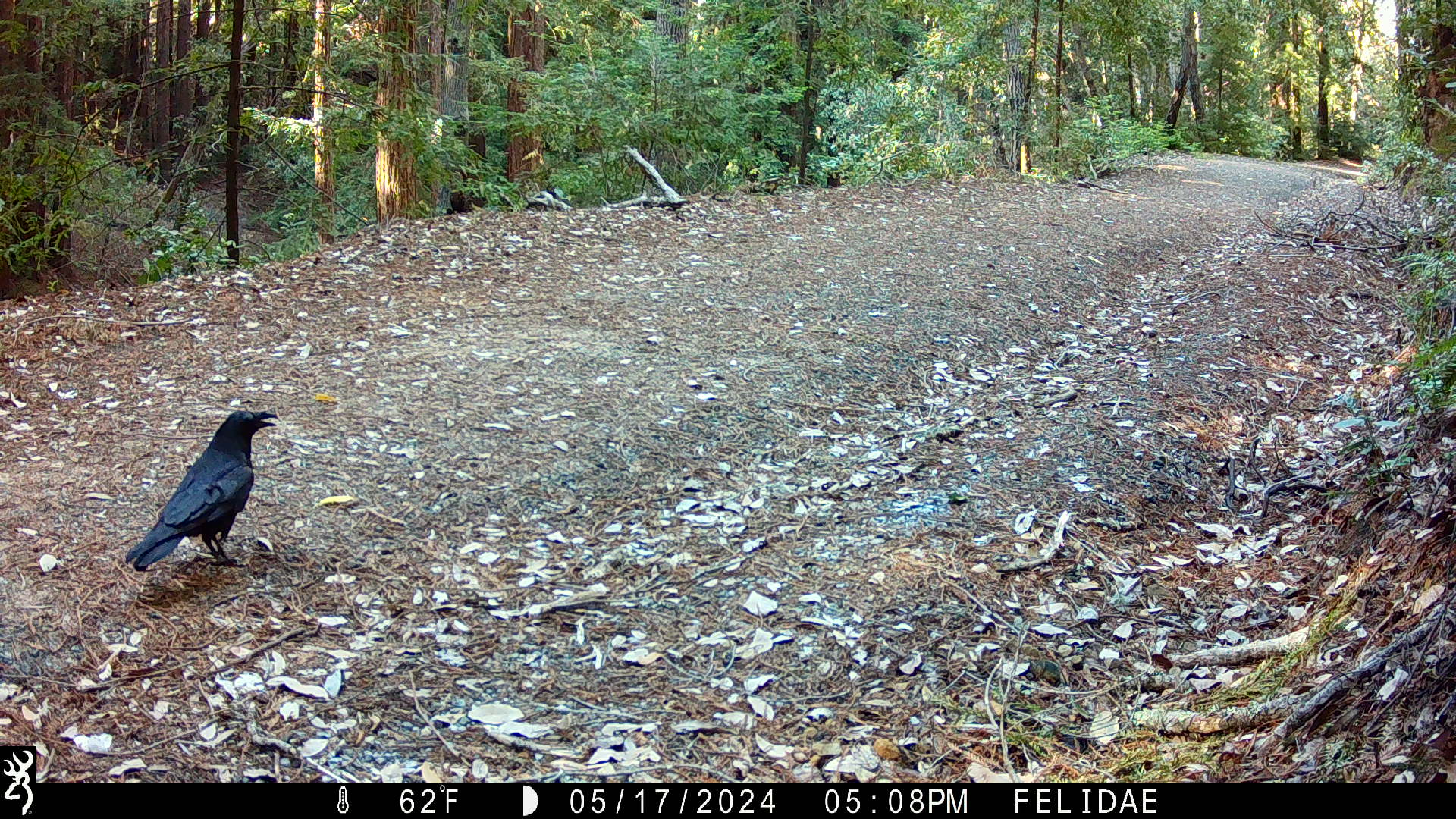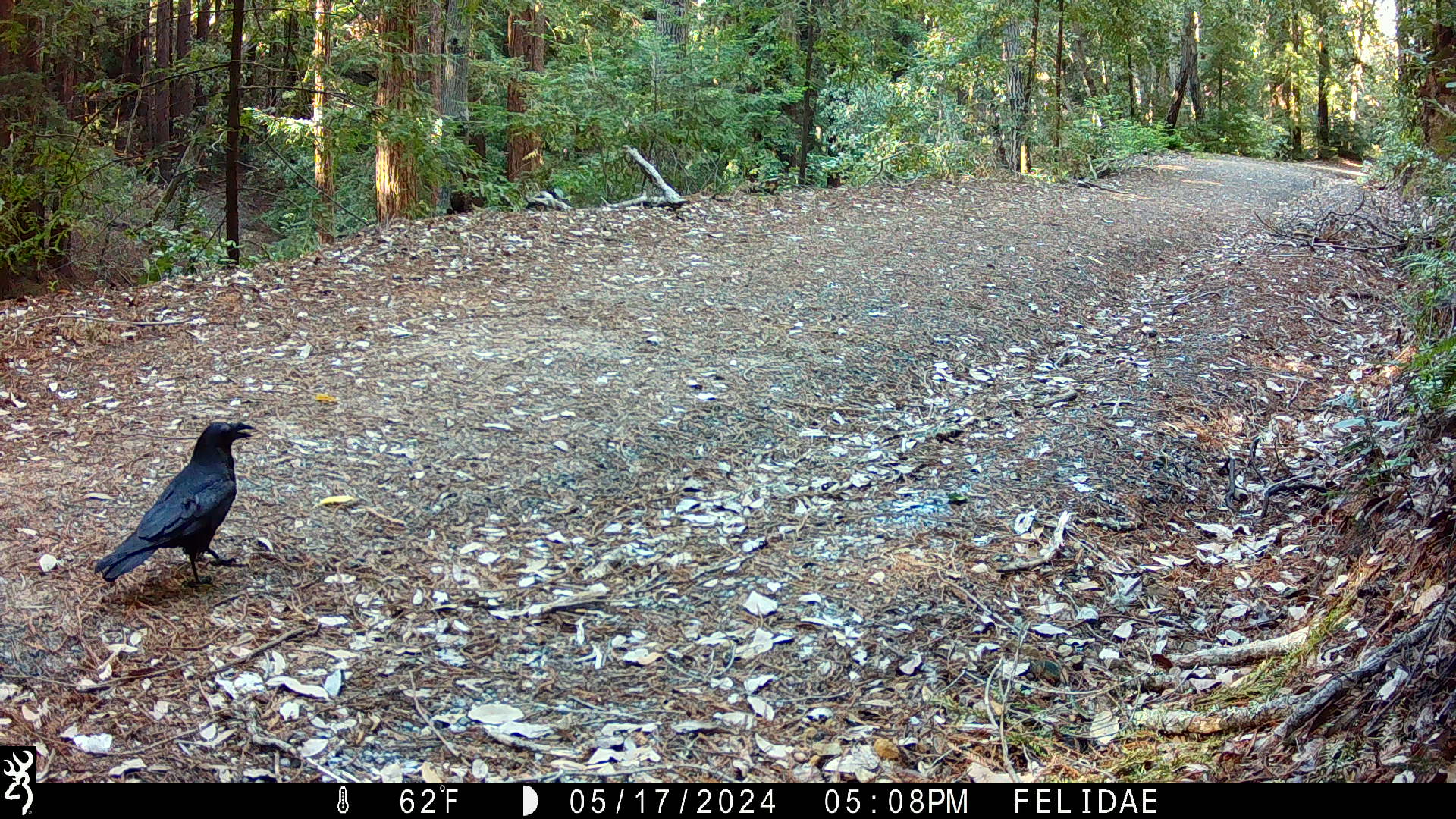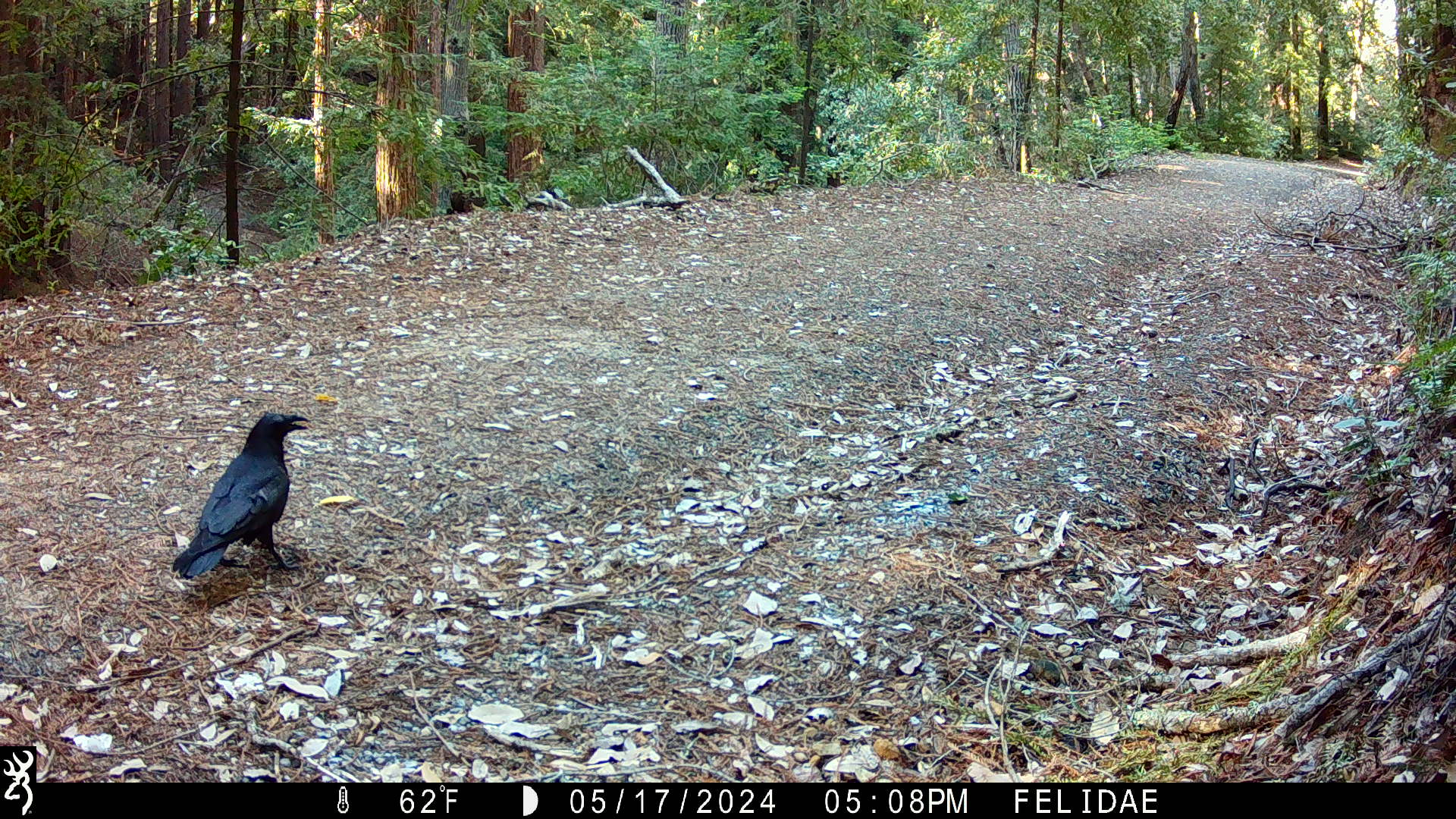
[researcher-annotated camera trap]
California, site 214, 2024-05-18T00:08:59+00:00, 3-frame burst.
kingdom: Animalia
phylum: Chordata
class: Aves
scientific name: Aves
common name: bird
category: unknown bird